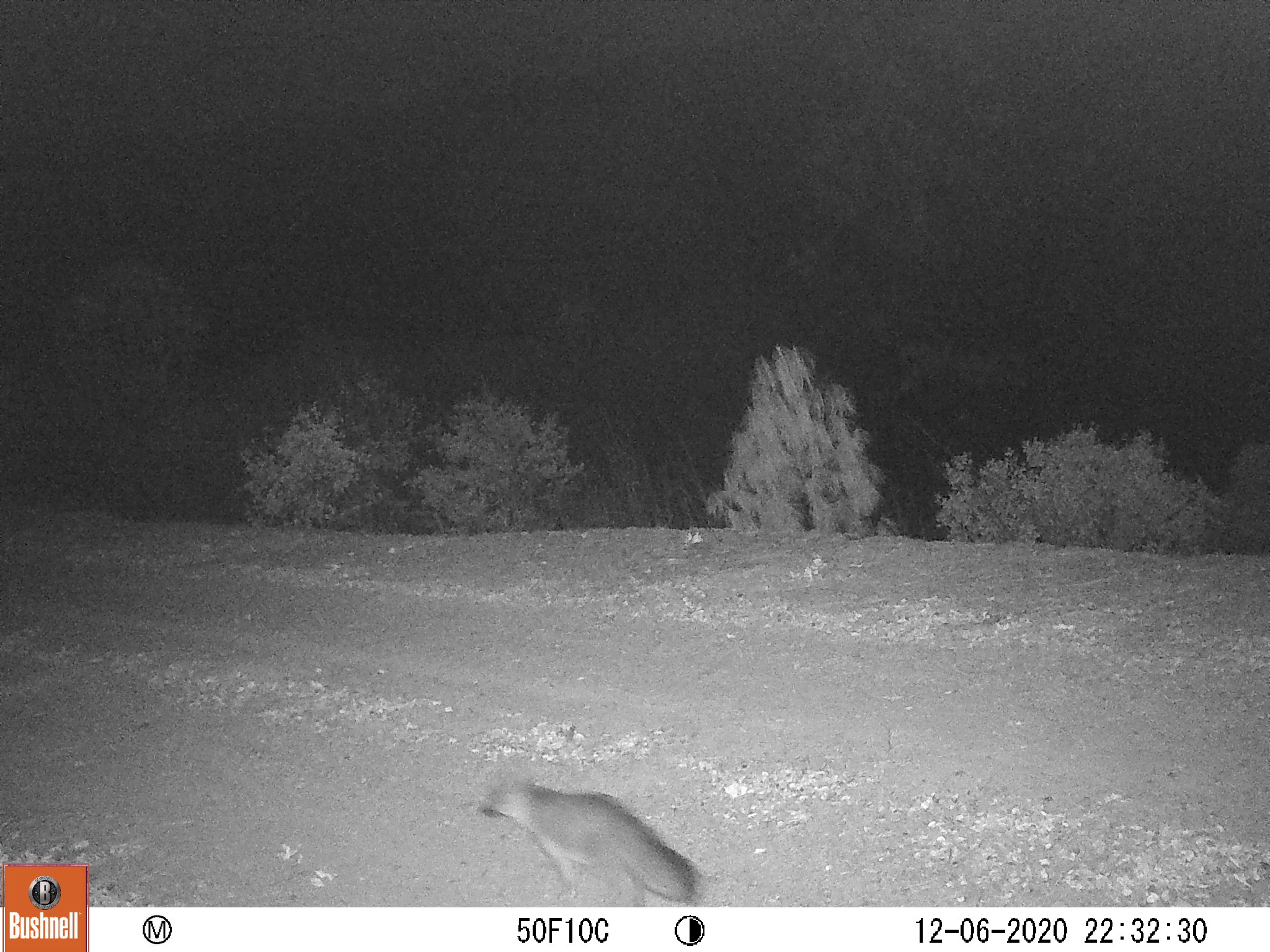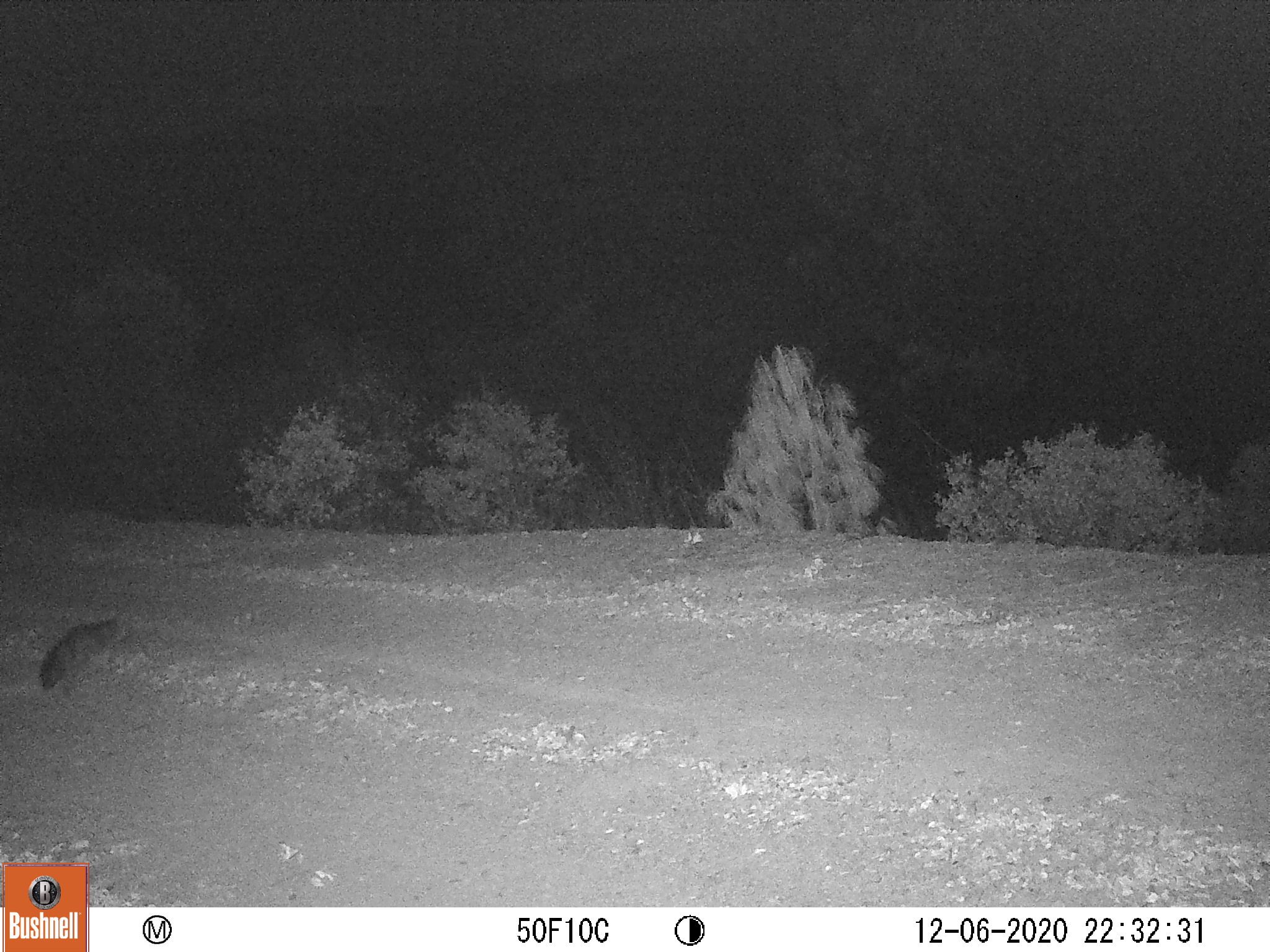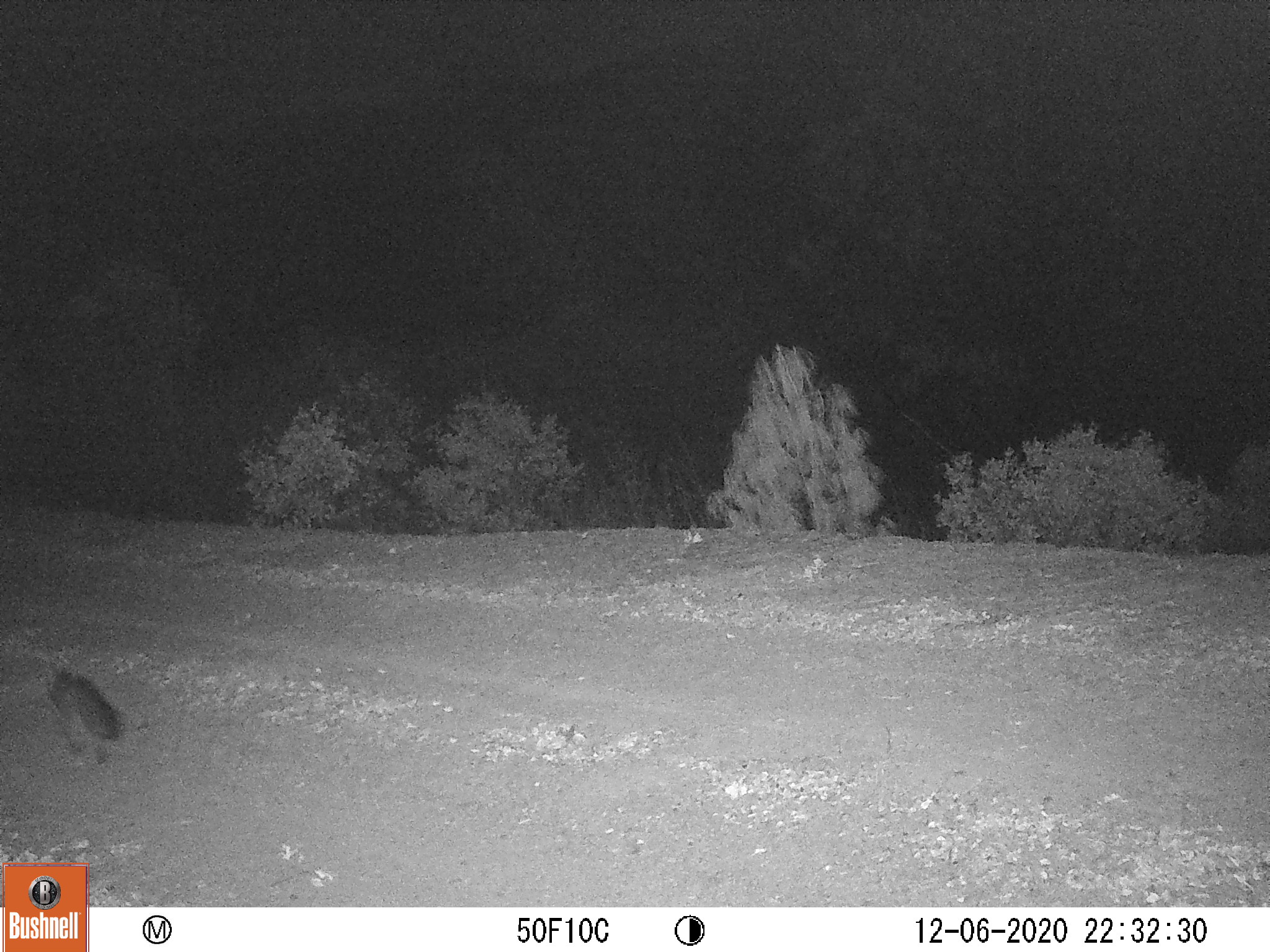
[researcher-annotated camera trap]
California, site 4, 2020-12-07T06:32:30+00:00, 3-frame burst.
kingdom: Animalia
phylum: Chordata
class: Mammalia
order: Carnivora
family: Canidae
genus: Urocyon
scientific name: Urocyon cinereoargenteus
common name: gray fox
Gray fox (Urocyon cinereoargenteus).